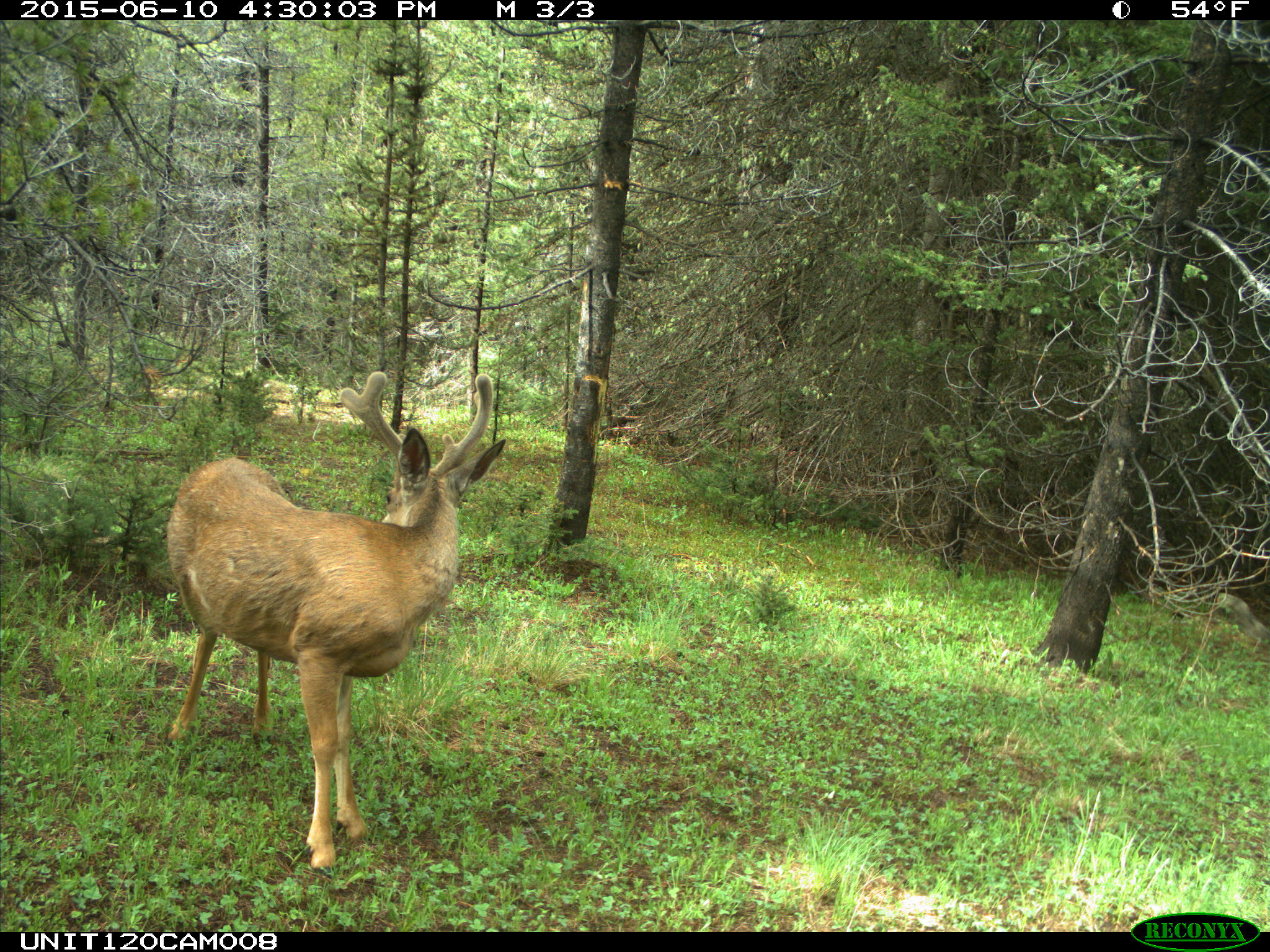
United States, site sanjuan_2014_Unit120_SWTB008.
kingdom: Animalia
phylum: Chordata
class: Mammalia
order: Artiodactyla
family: Cervidae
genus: Odocoileus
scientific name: Odocoileus hemionus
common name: mule deer